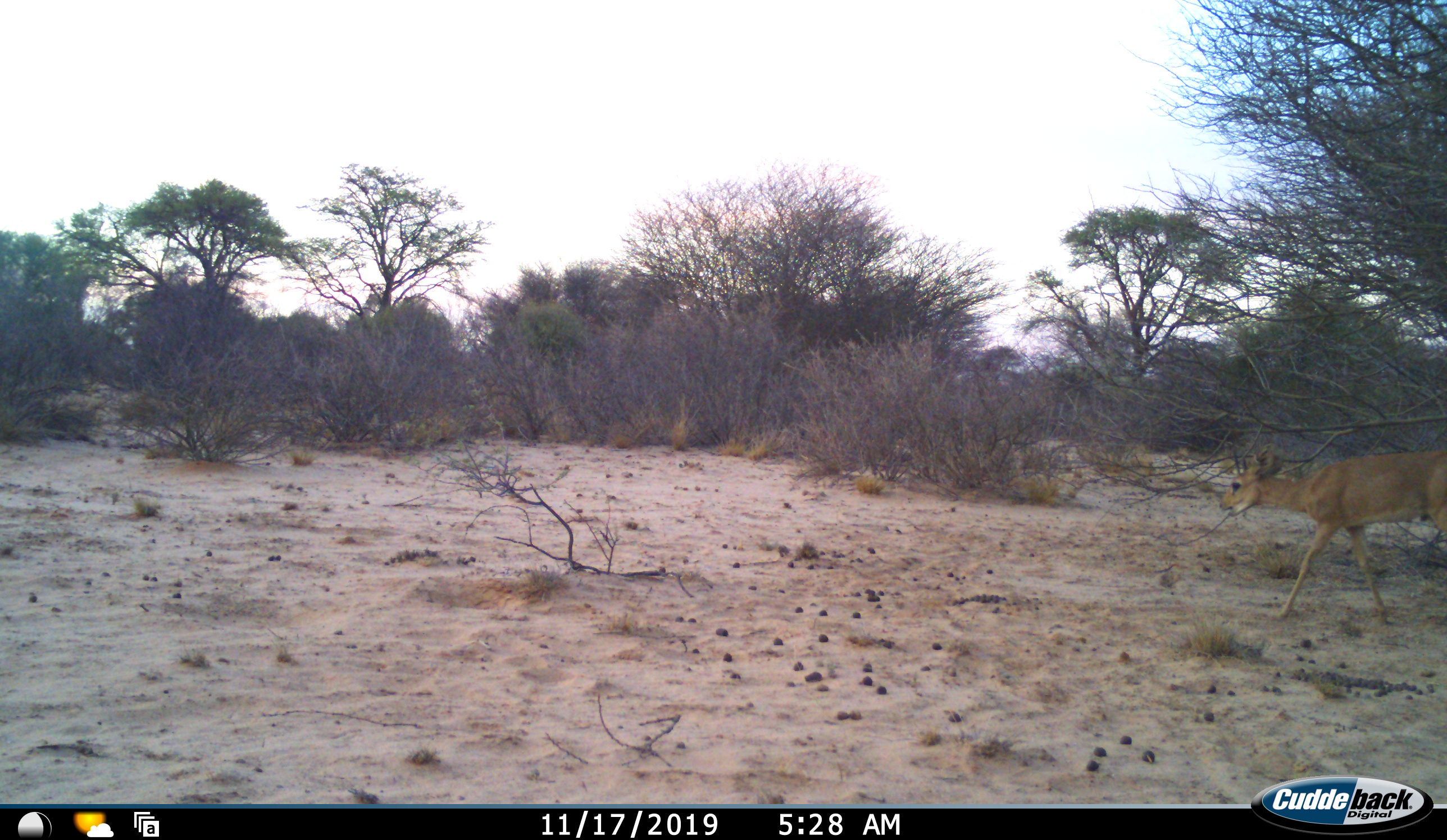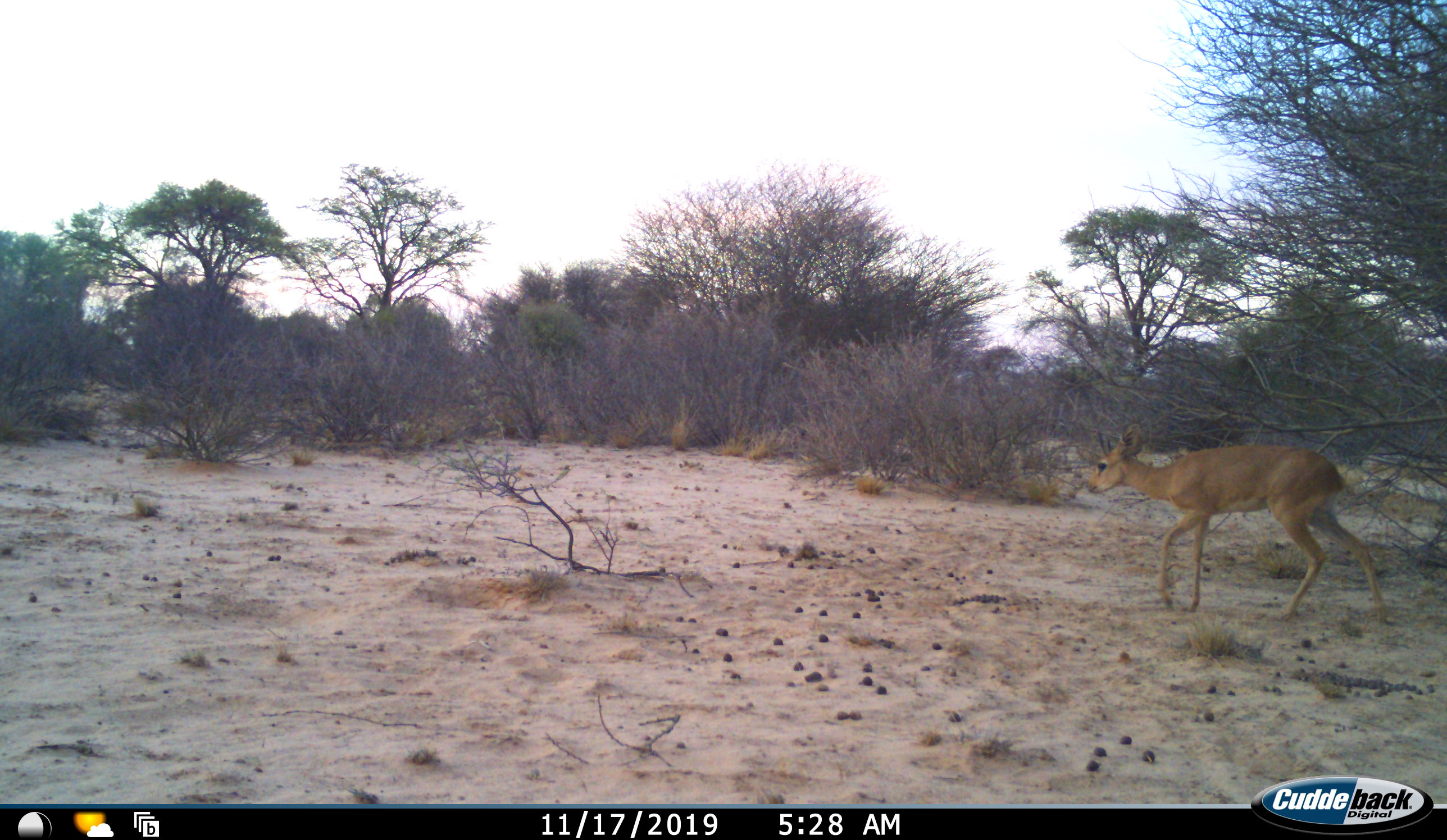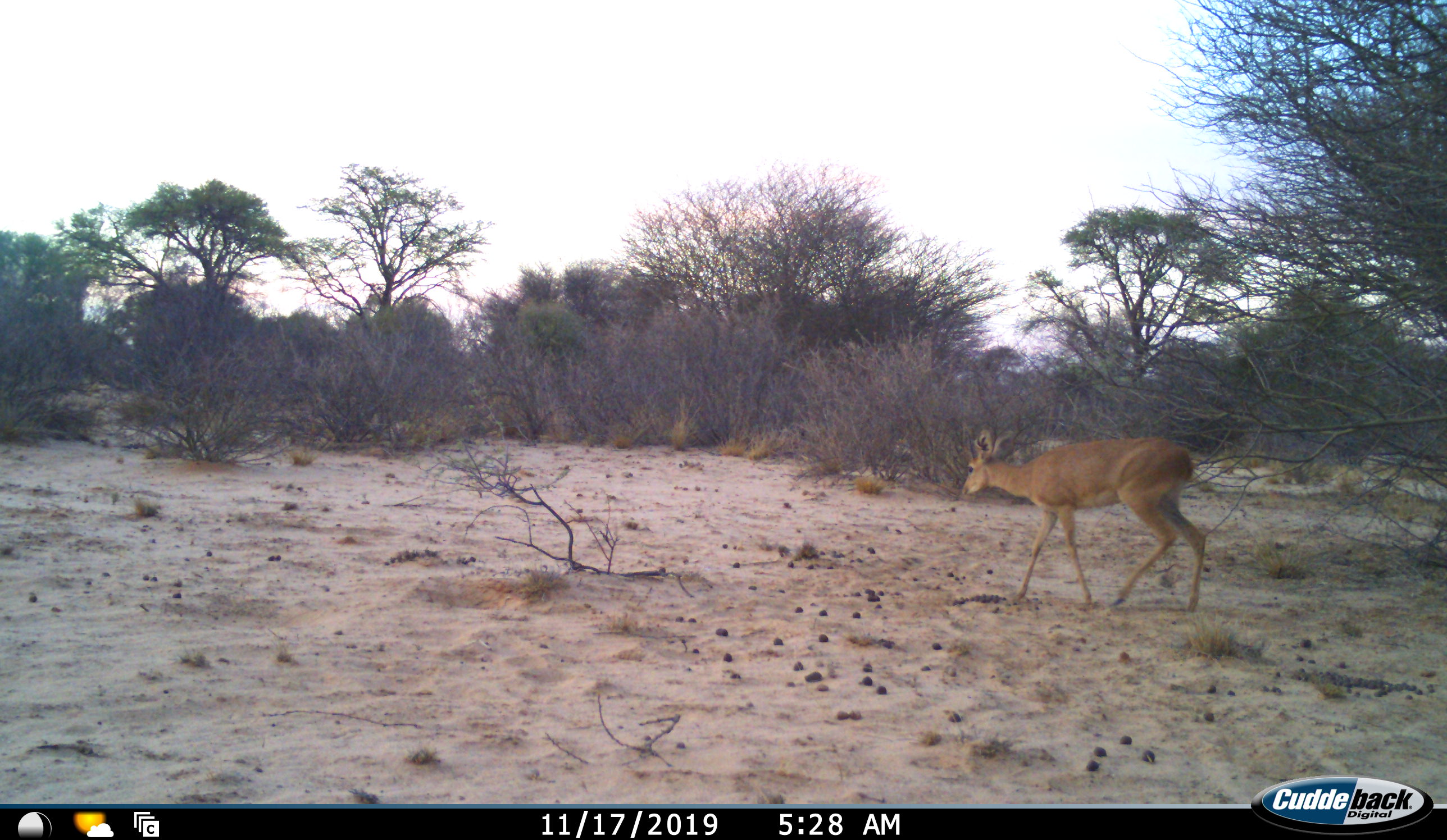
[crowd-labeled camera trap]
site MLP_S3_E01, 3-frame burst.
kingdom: Animalia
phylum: Chordata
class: Mammalia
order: Artiodactyla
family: Bovidae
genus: Raphicerus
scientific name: Raphicerus campestris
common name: steenbok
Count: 1.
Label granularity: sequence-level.